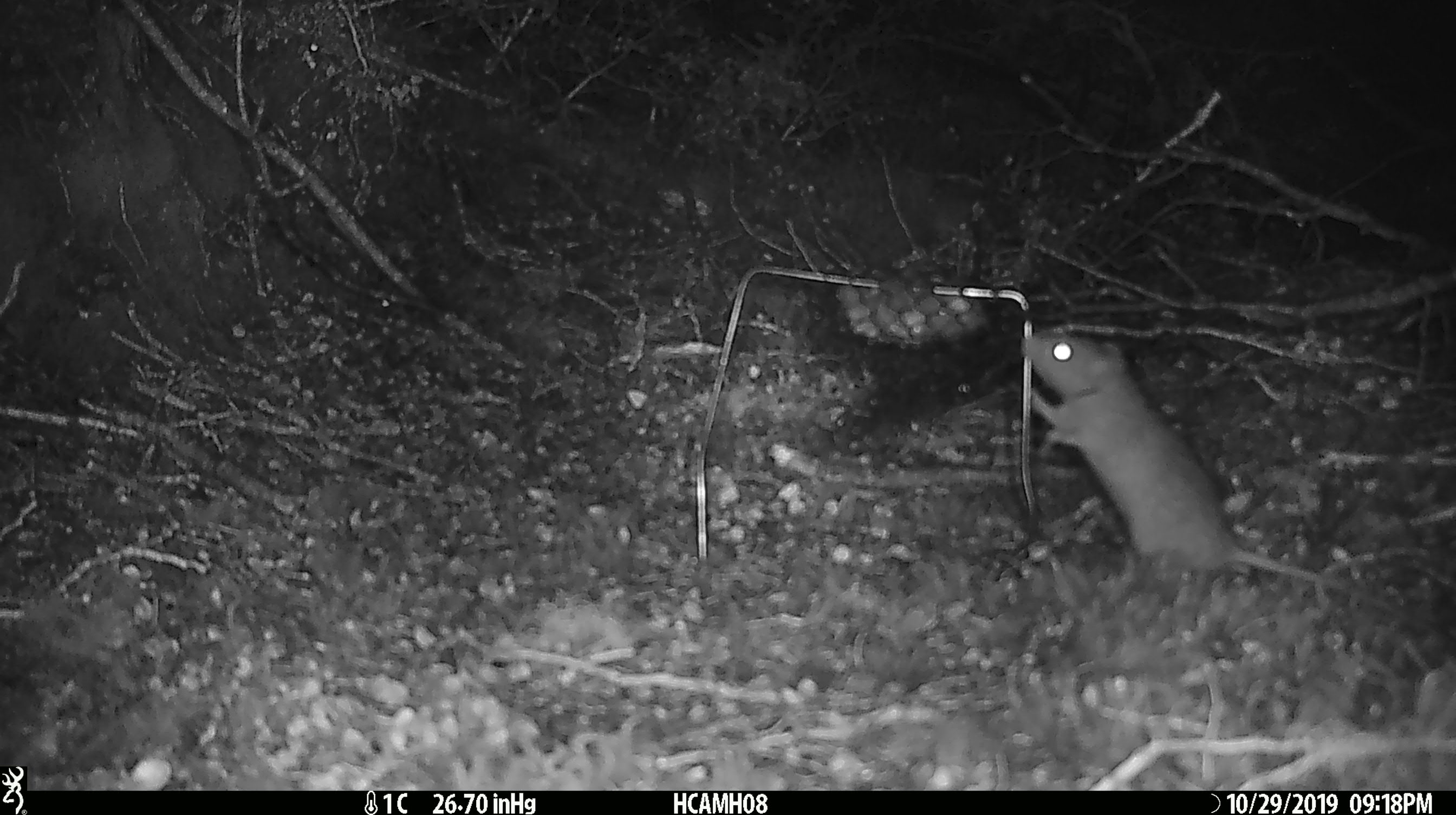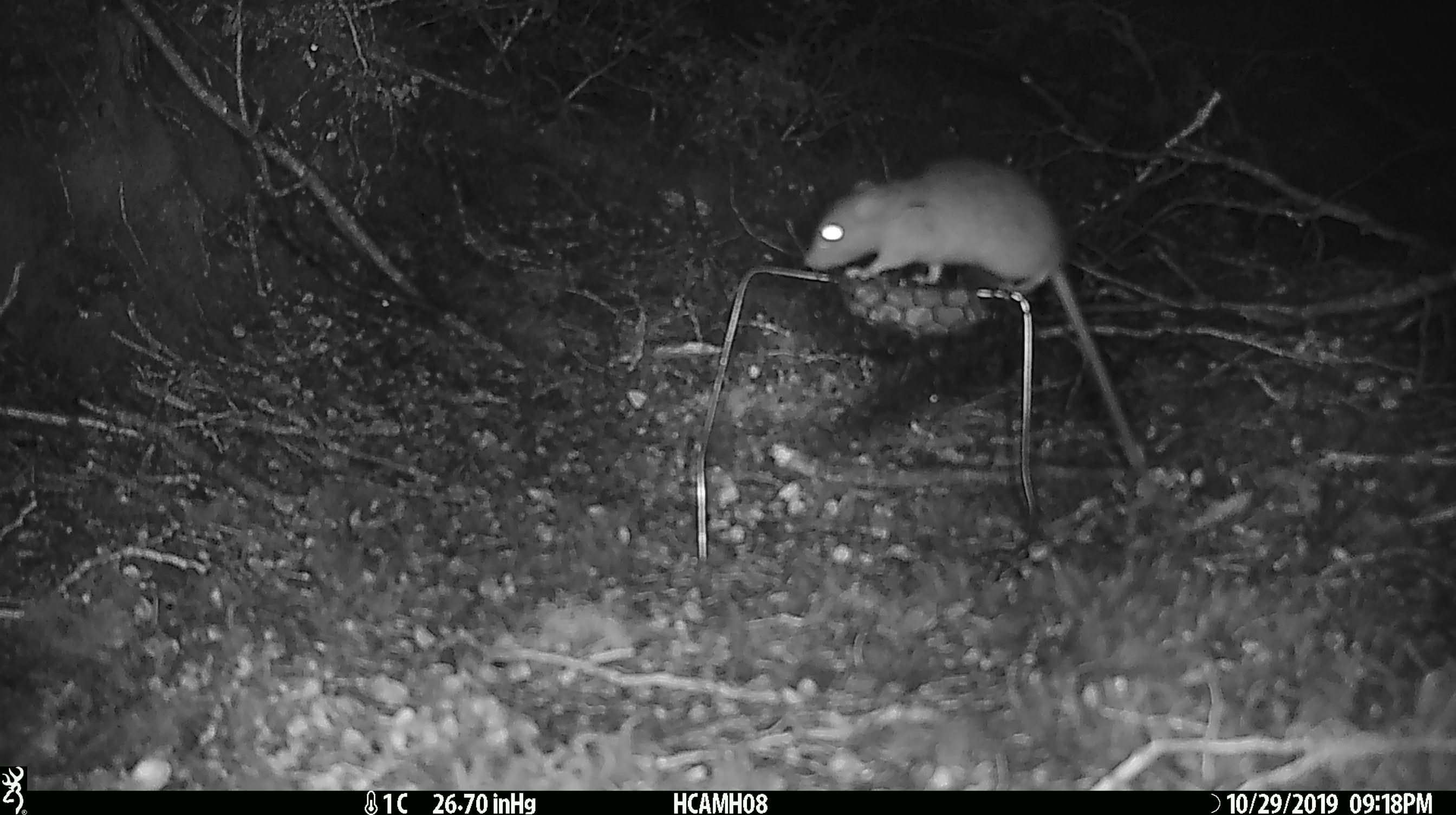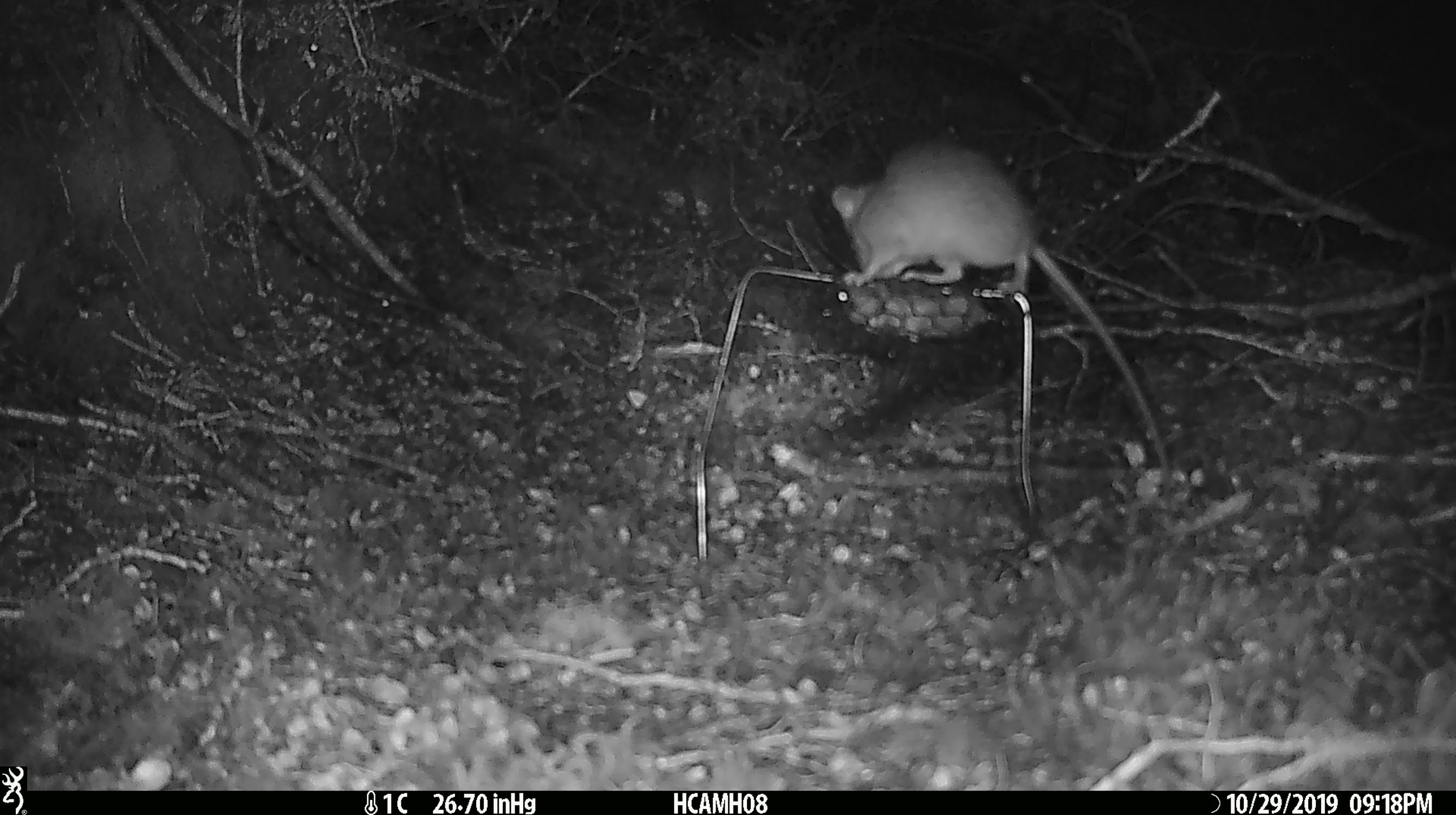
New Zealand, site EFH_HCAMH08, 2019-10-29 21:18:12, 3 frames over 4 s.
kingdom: Animalia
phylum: Chordata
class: Mammalia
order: Rodentia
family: Muridae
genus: Rattus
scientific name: Rattus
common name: rat